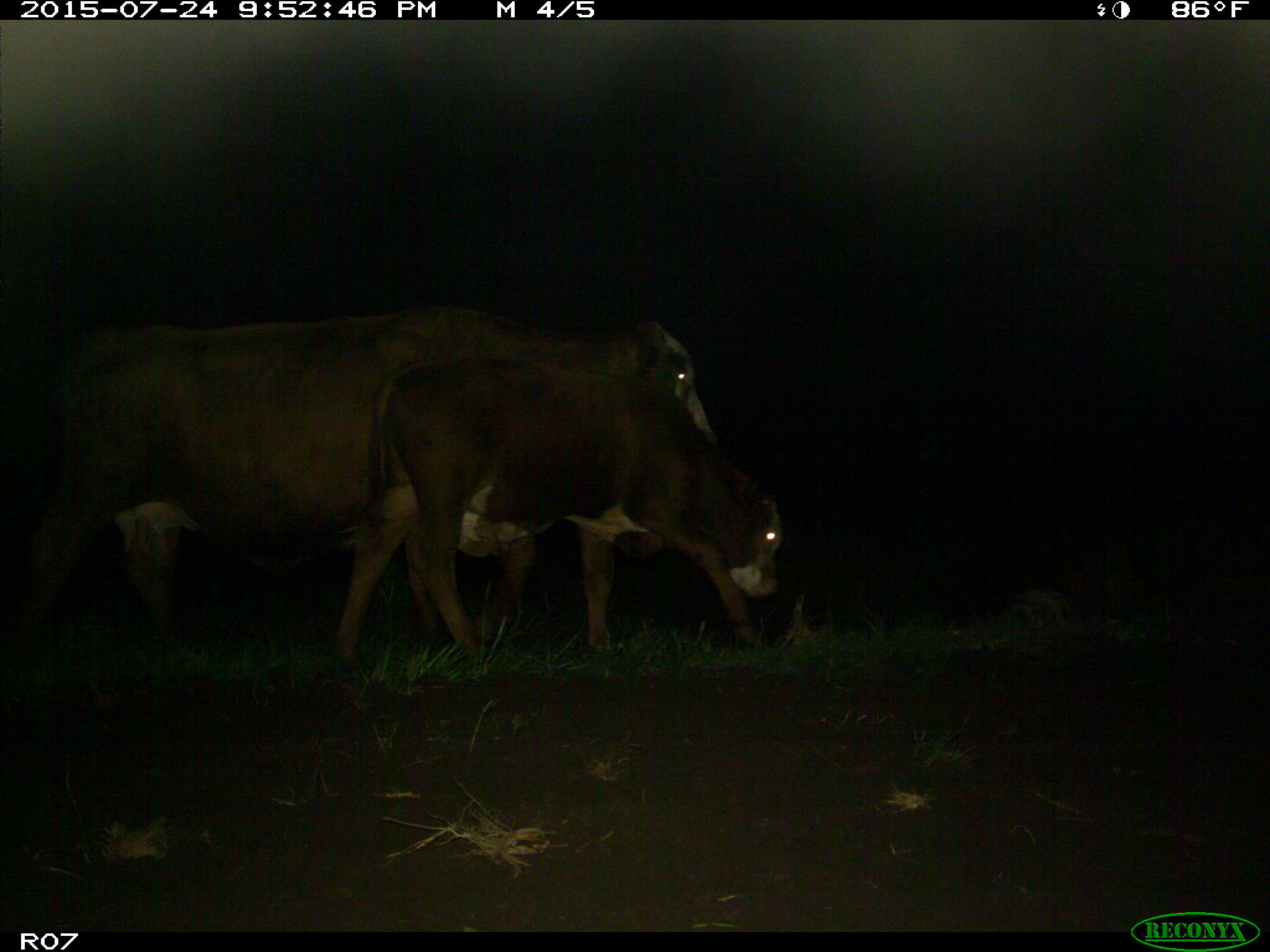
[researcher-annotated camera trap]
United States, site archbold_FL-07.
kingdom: Animalia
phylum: Chordata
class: Mammalia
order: Artiodactyla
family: Bovidae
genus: Bos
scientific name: Bos taurus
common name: domestic cow